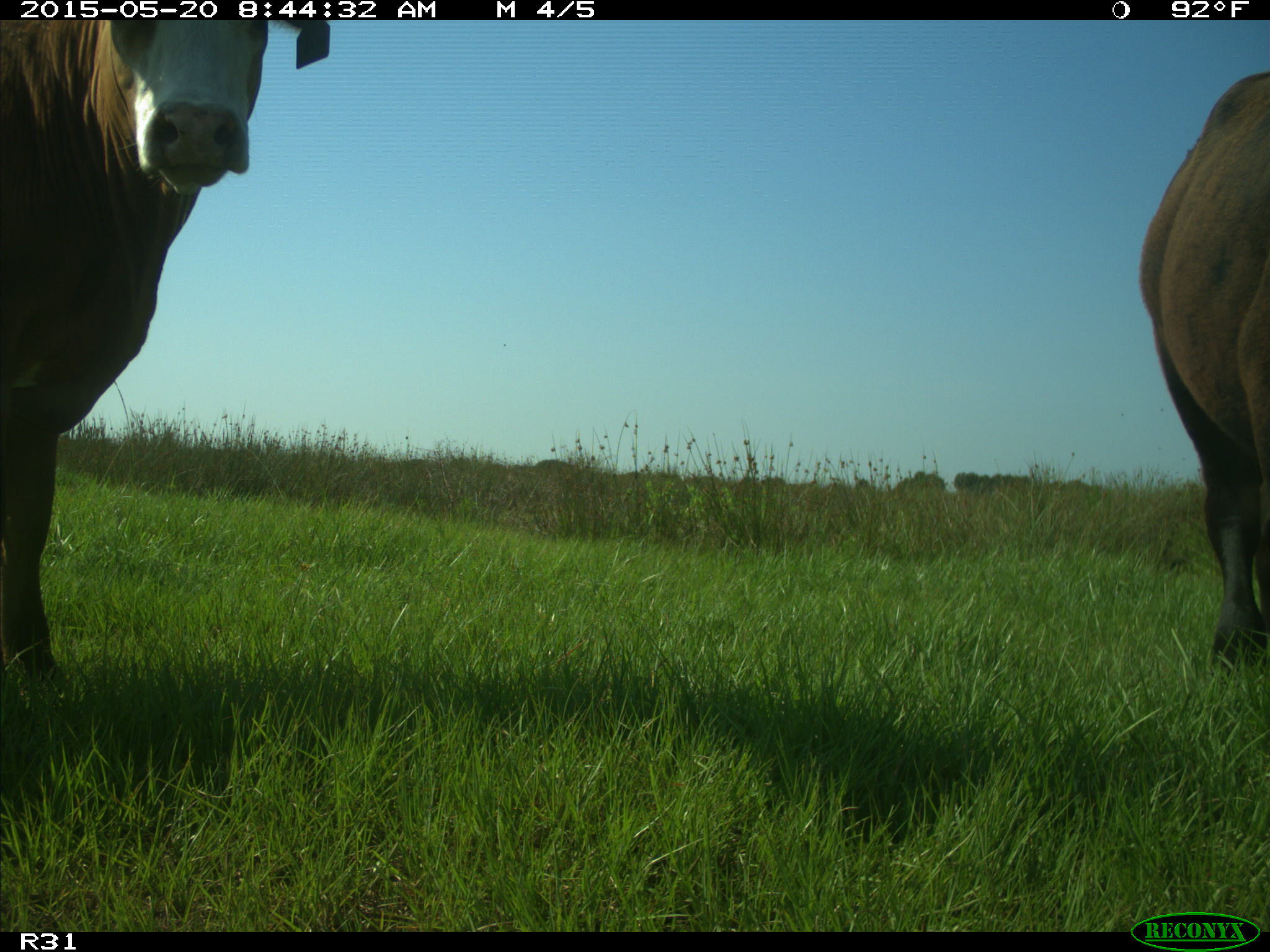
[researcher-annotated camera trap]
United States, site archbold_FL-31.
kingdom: Animalia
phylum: Chordata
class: Mammalia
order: Artiodactyla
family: Bovidae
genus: Bos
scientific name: Bos taurus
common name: domestic cow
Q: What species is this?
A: Bos taurus (domestic cow).